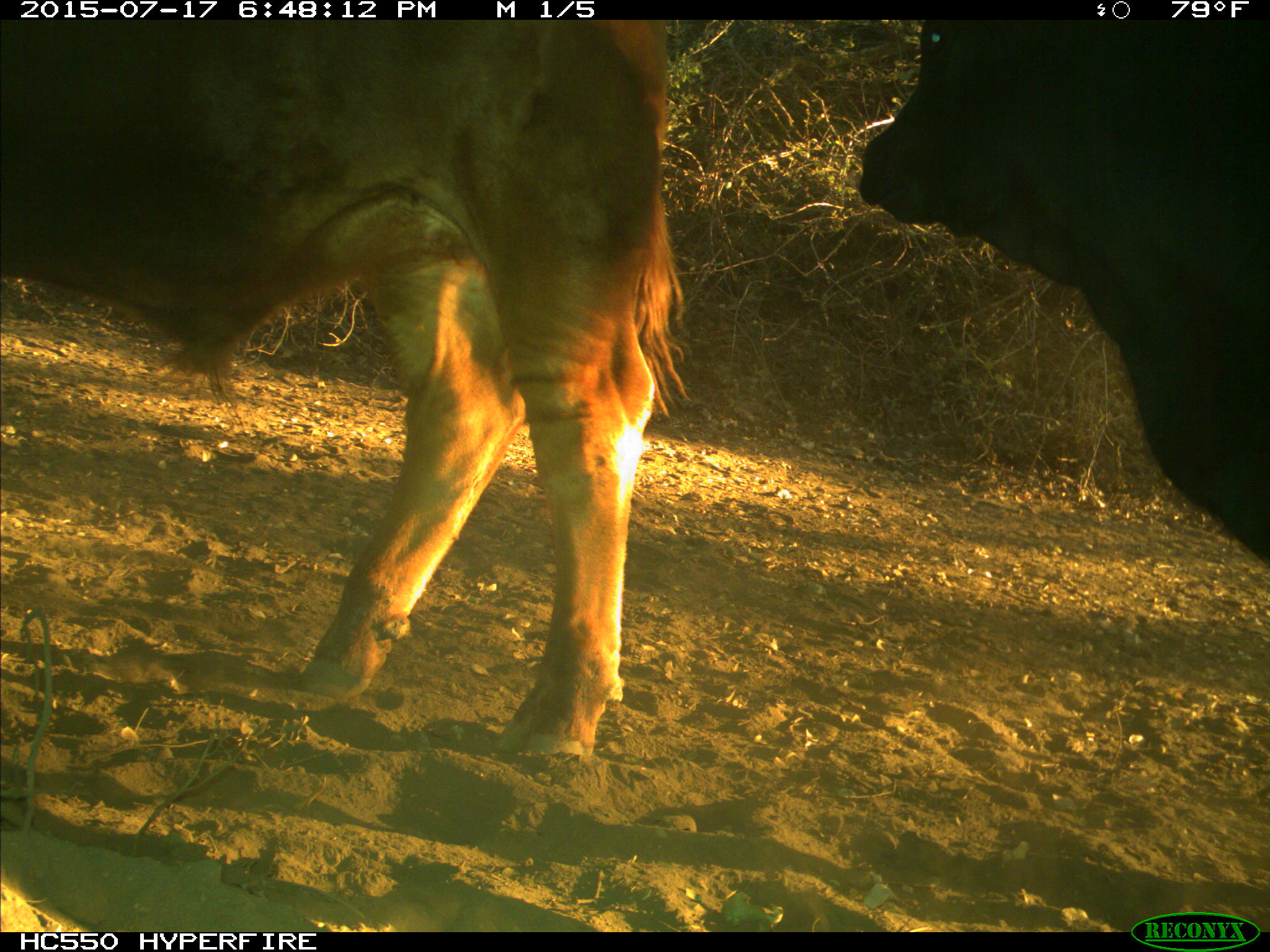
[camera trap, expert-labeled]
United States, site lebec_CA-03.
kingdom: Animalia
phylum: Chordata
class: Mammalia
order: Artiodactyla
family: Bovidae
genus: Bos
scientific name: Bos taurus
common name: domestic cow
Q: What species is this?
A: Bos taurus (domestic cow).